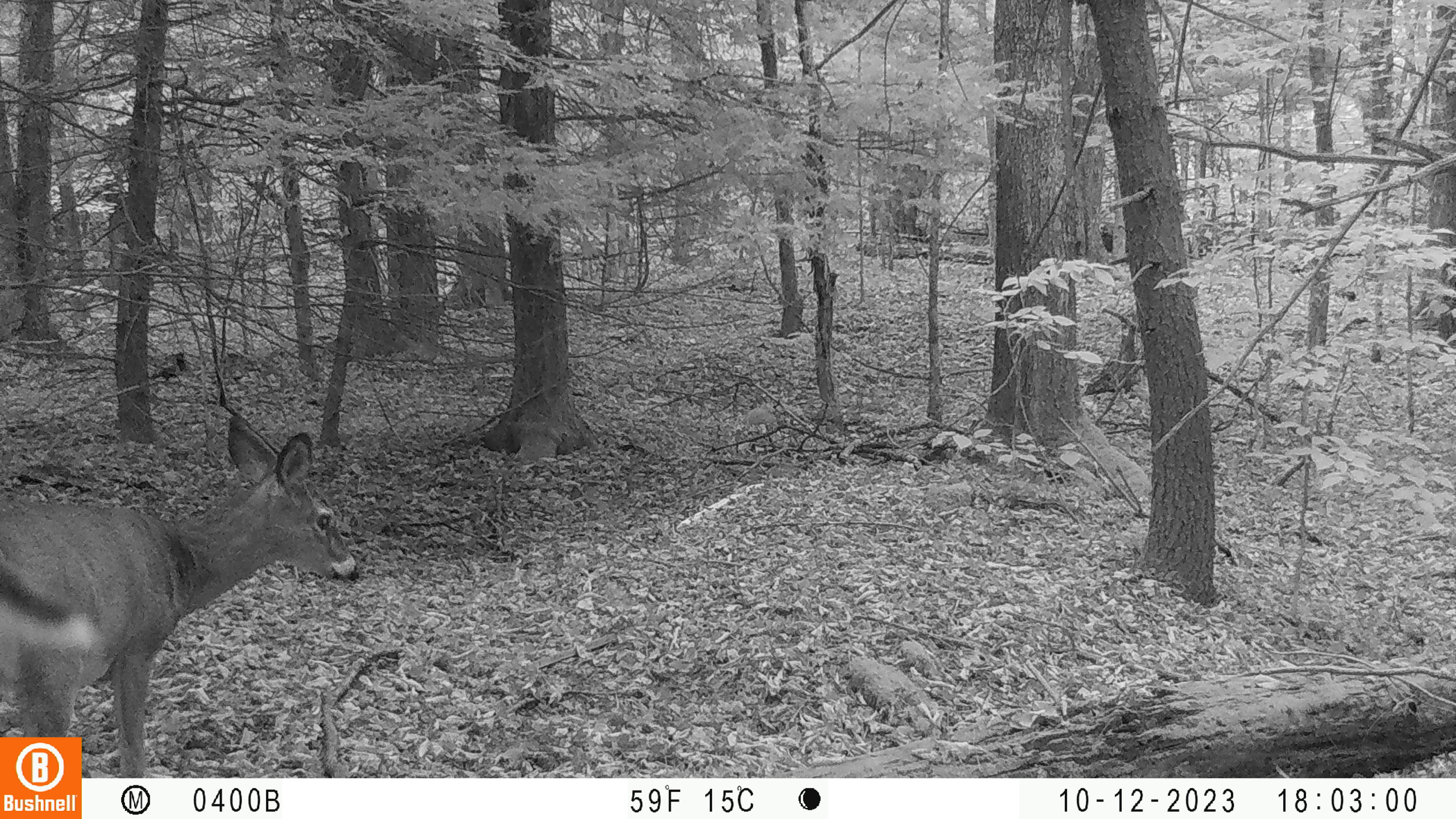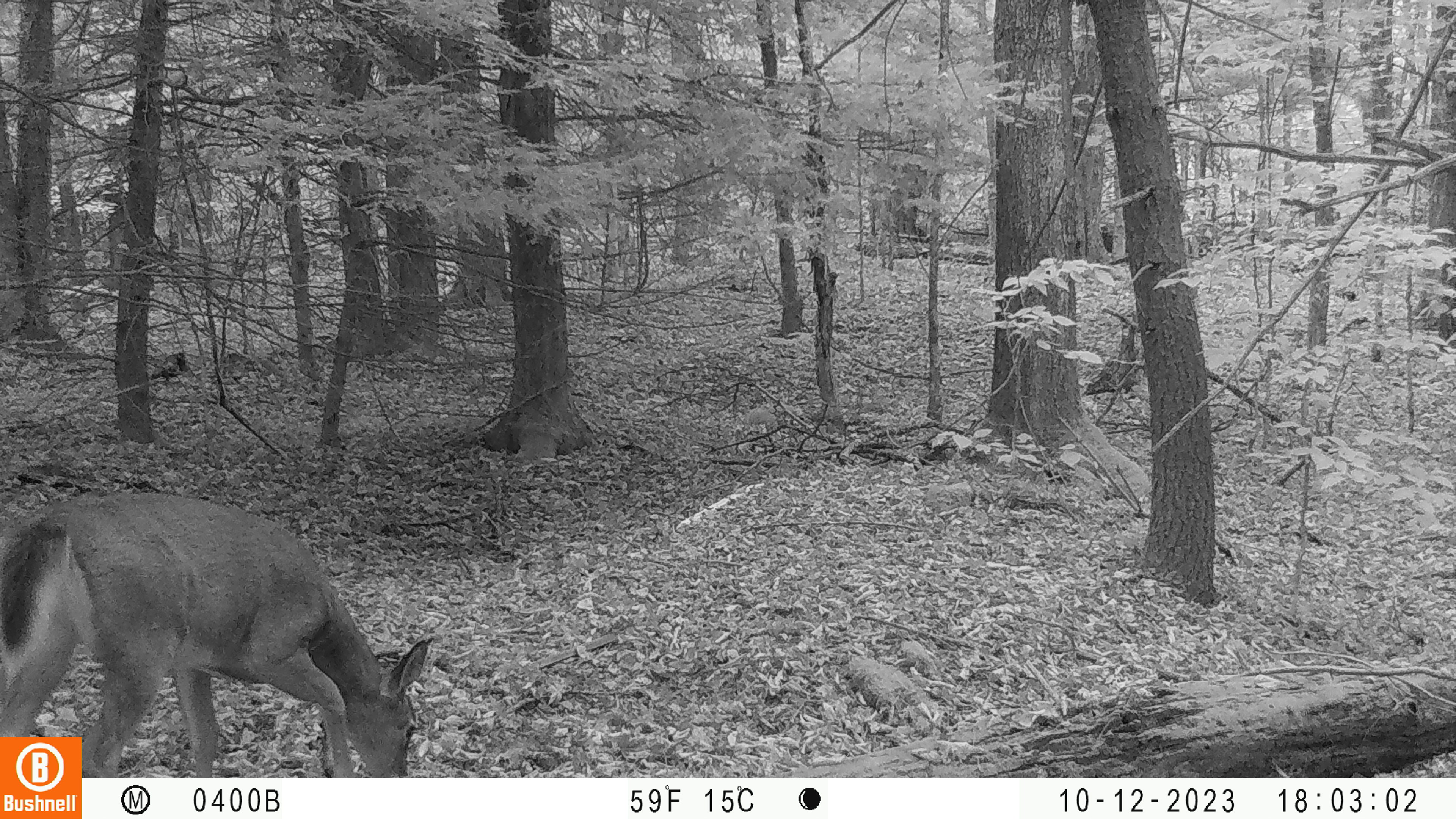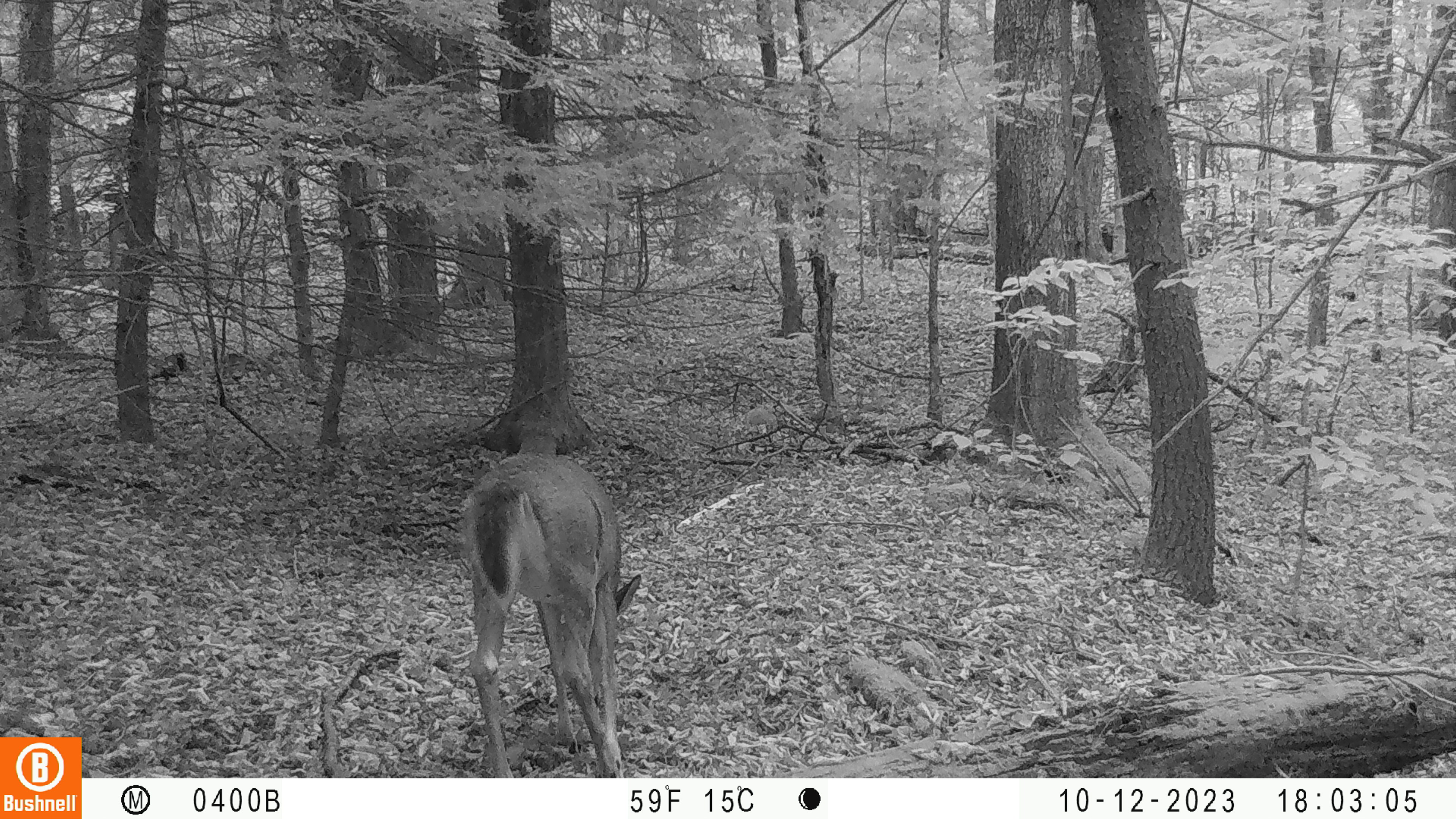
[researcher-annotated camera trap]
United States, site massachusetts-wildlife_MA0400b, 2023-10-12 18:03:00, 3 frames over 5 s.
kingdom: Animalia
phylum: Chordata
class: Mammalia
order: Artiodactyla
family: Cervidae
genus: Odocoileus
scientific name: Odocoileus virginianus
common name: white-tailed deer